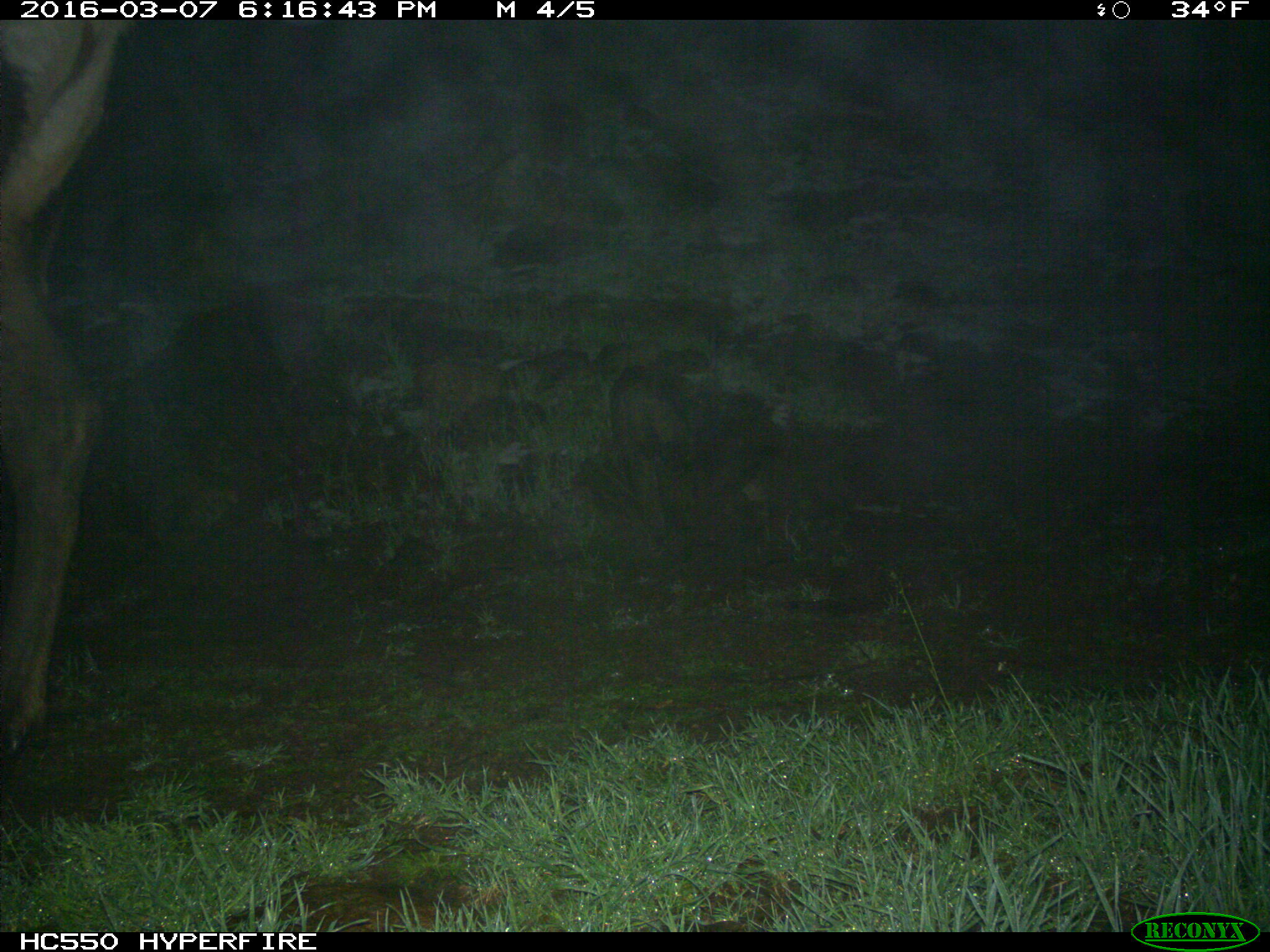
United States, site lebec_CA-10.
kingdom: Animalia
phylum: Chordata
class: Mammalia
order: Artiodactyla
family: Cervidae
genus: Cervus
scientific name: Cervus canadensis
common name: elk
Cervus canadensis (elk).